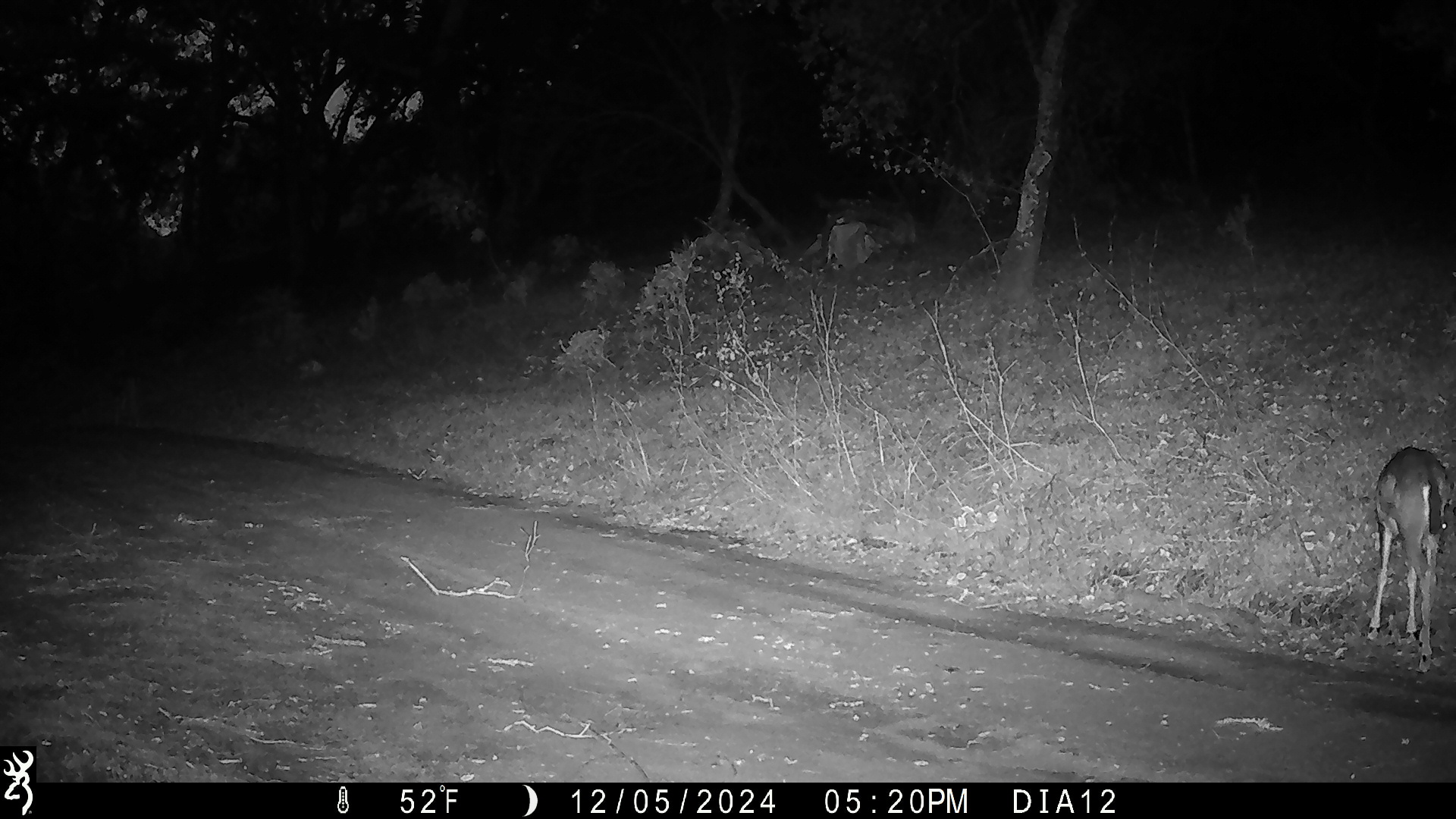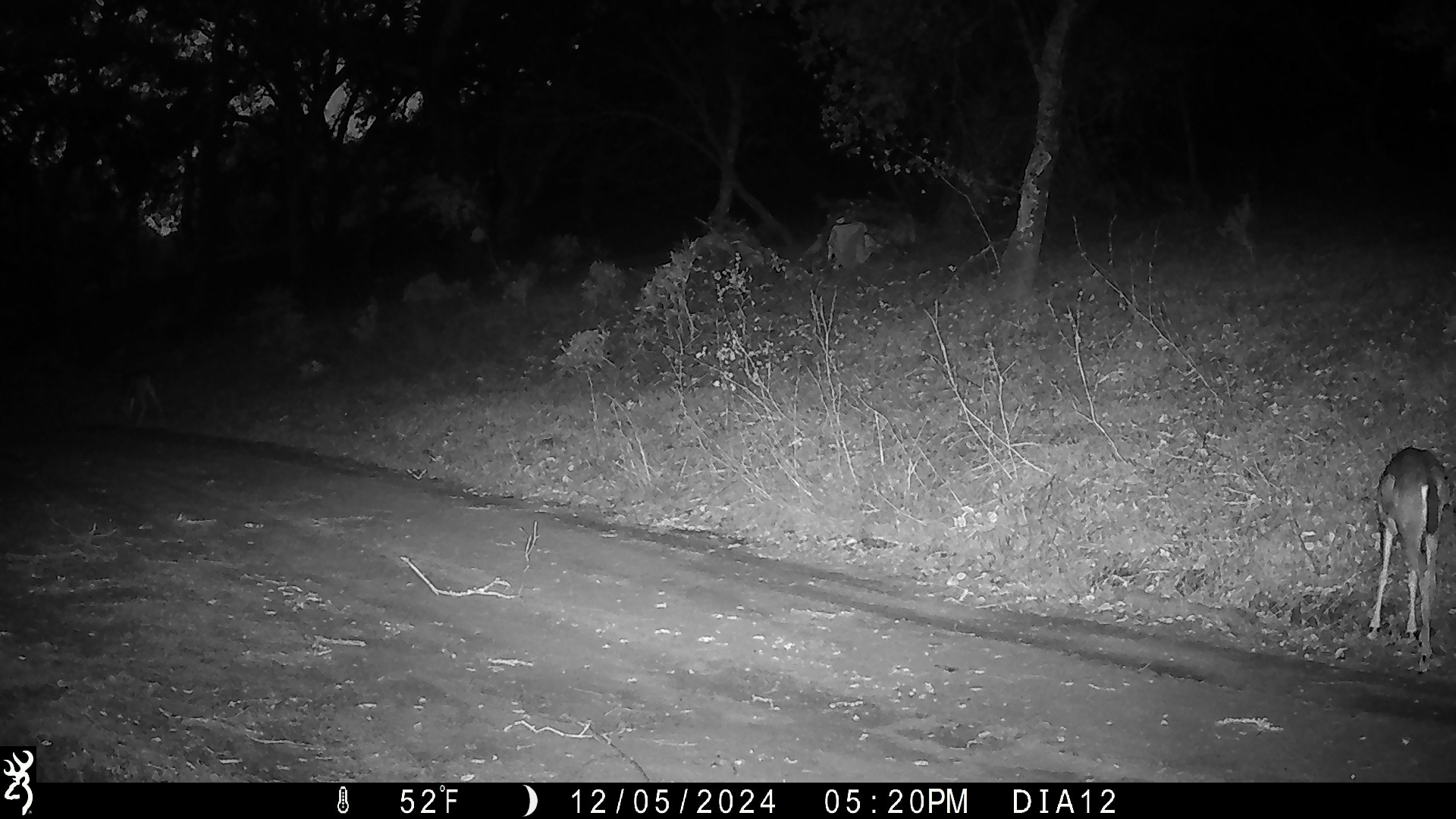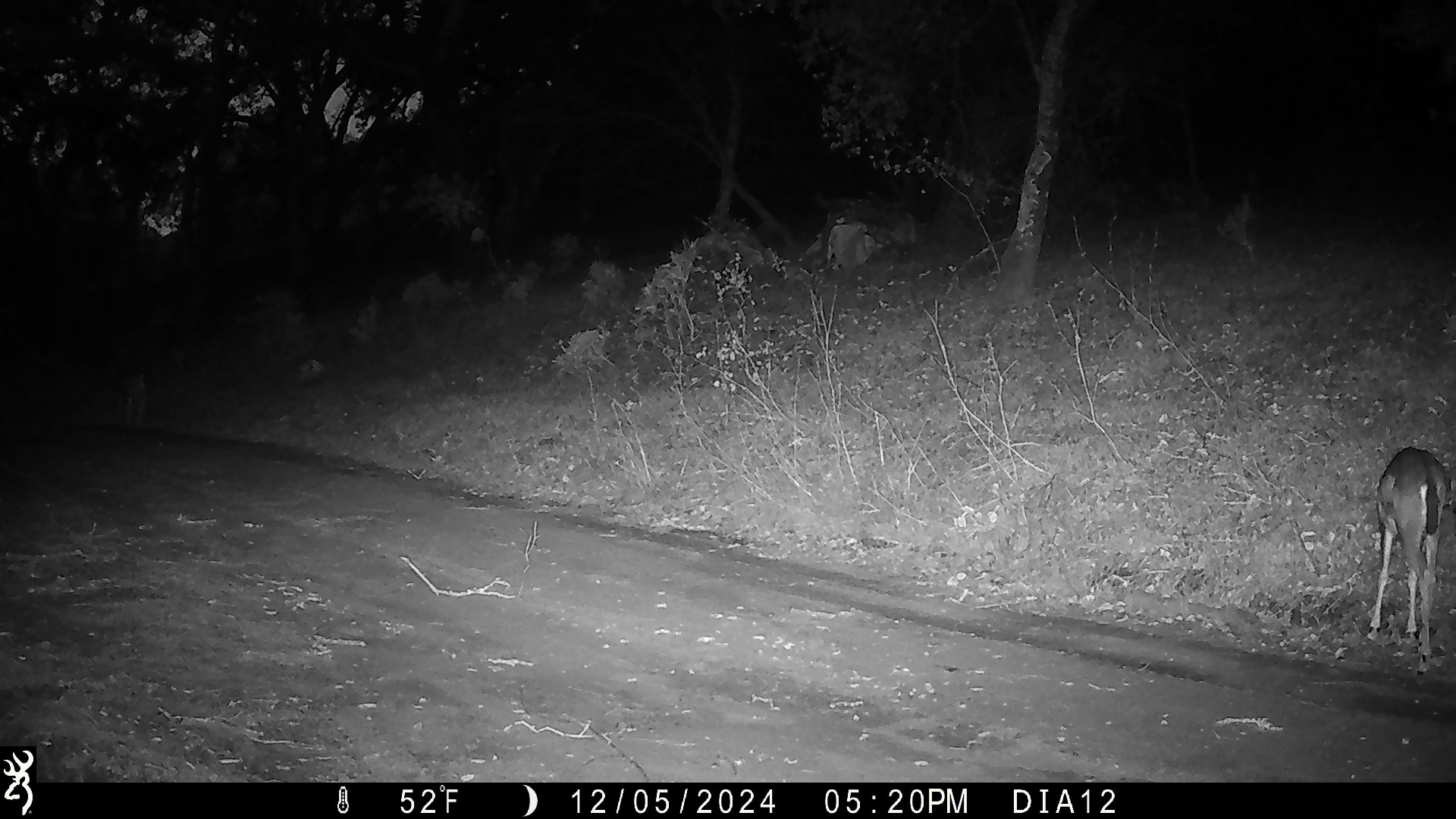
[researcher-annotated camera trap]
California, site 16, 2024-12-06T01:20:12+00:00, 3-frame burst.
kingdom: Animalia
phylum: Chordata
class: Mammalia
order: Artiodactyla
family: Cervidae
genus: Odocoileus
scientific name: Odocoileus hemionus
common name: mule deer